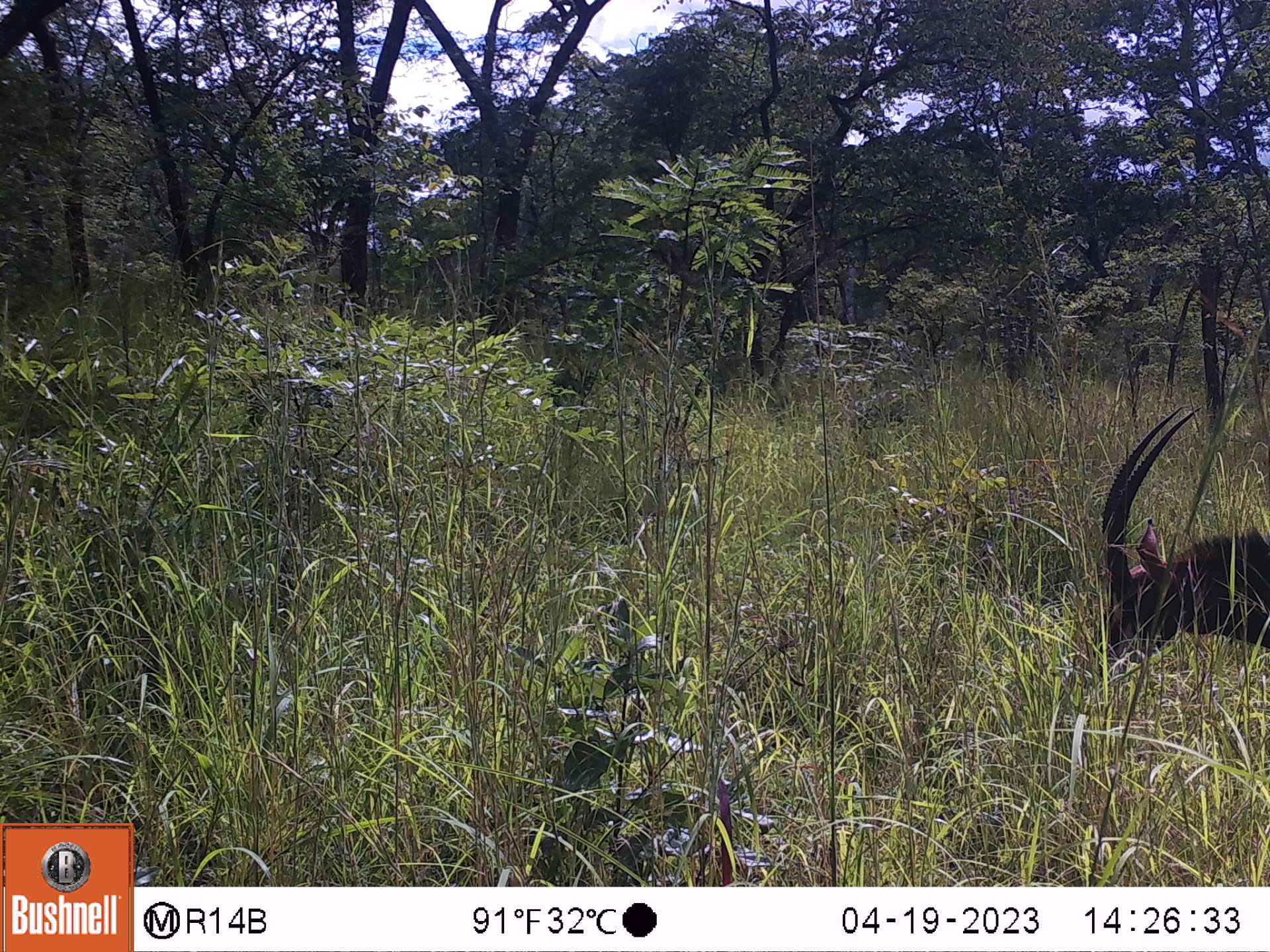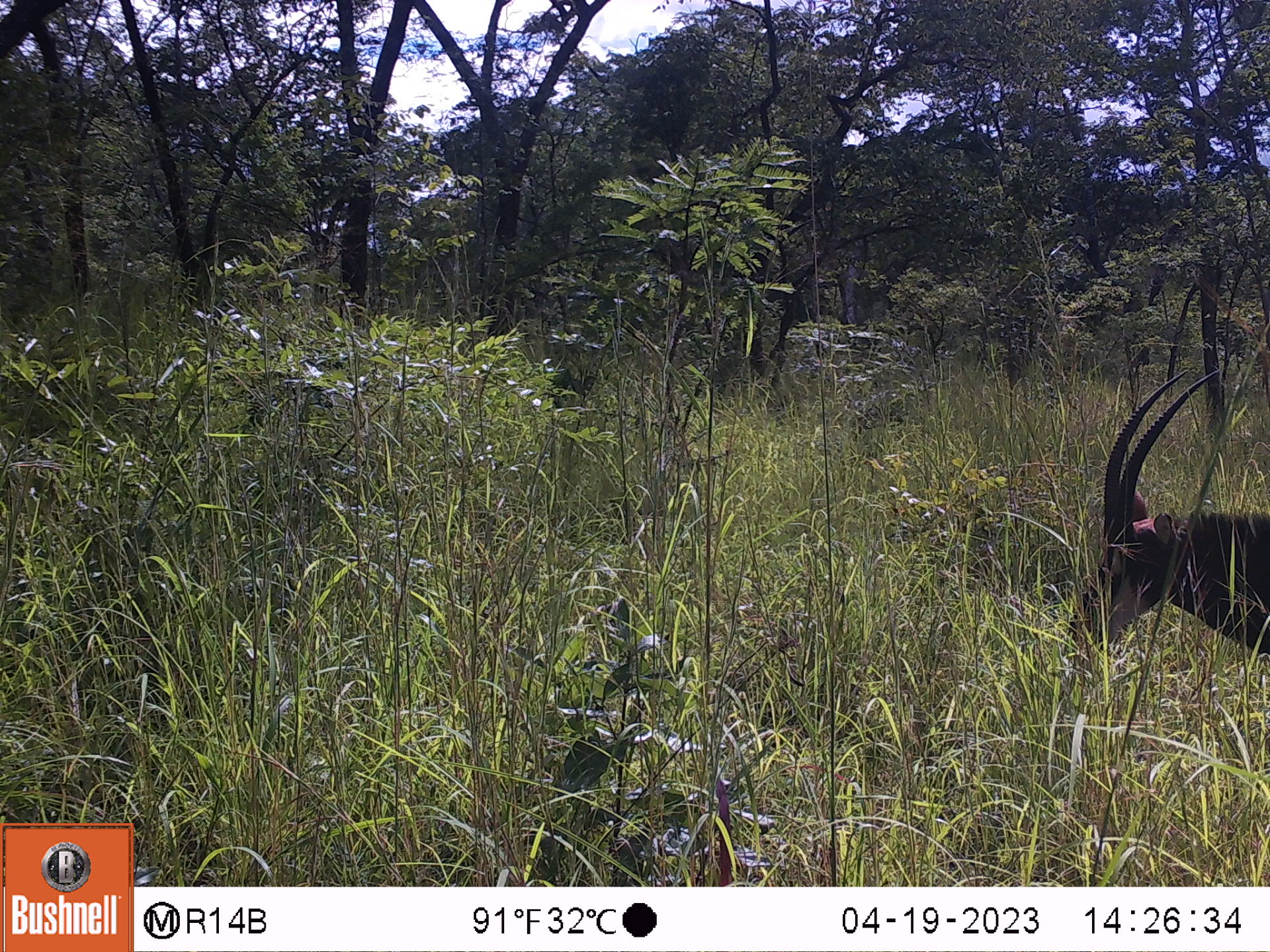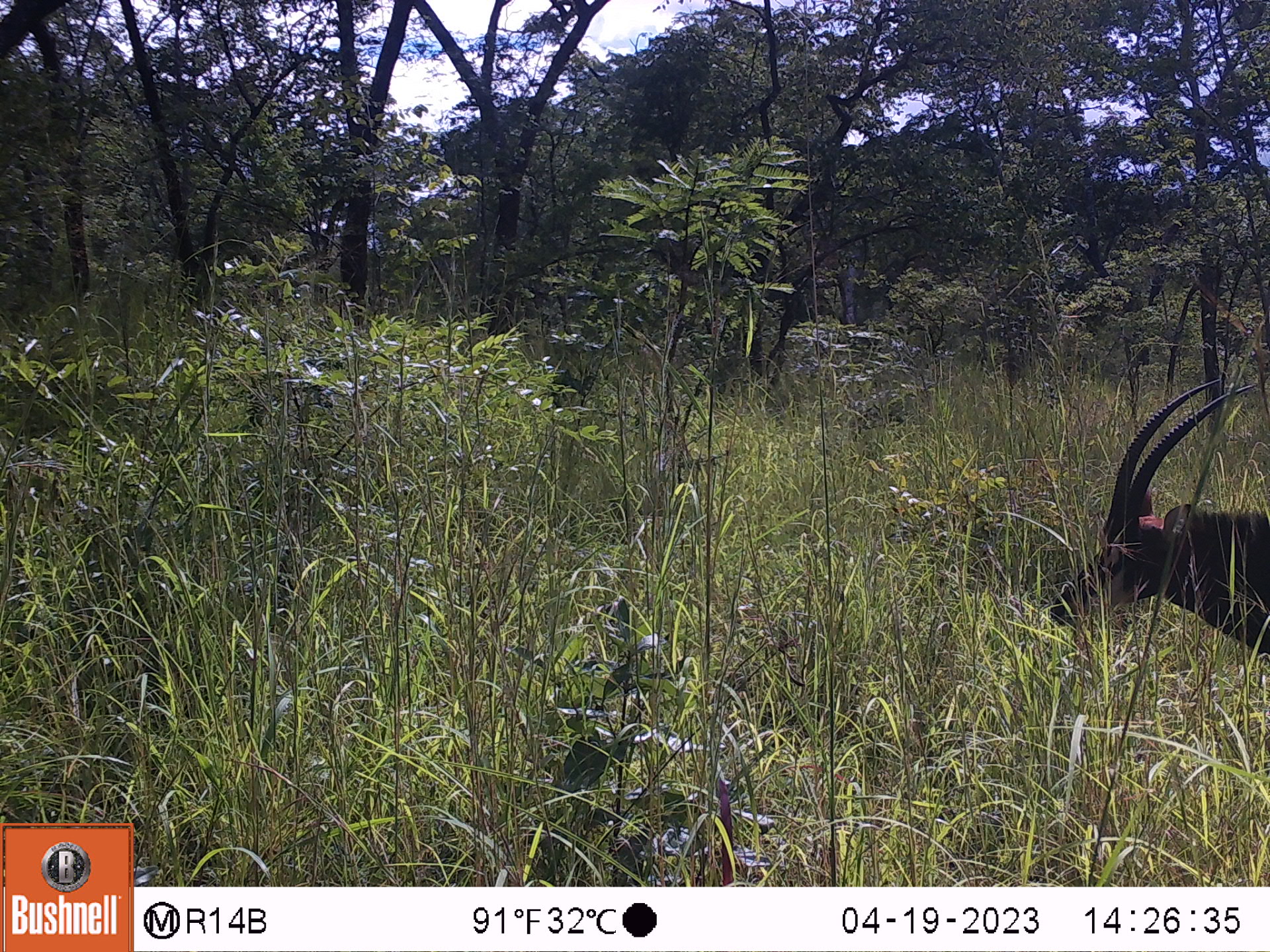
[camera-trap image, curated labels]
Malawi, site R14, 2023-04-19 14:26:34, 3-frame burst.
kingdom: Animalia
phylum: Chordata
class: Mammalia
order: Artiodactyla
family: Bovidae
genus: Hippotragus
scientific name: Hippotragus niger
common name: sable antelope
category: sable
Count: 1.